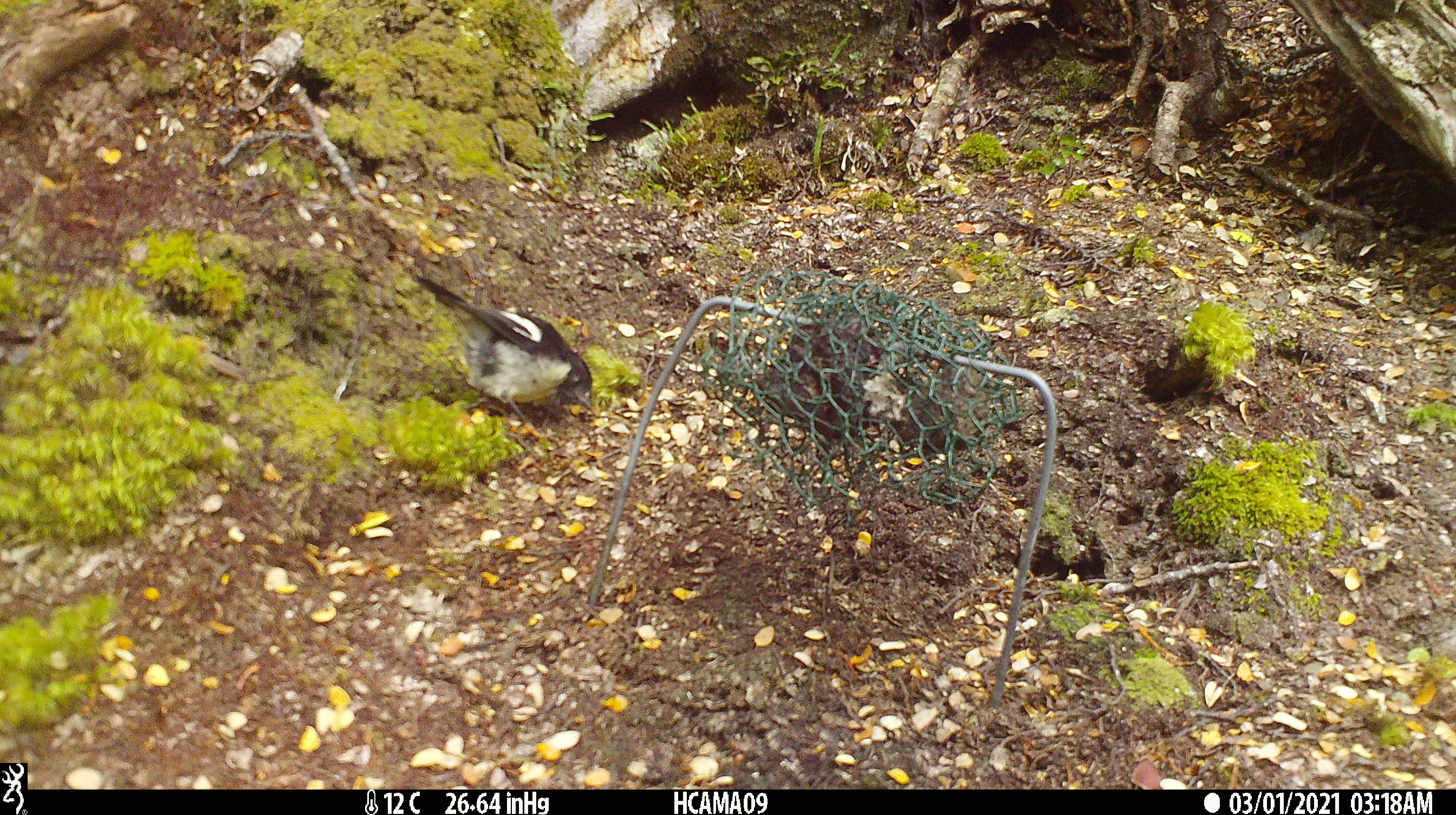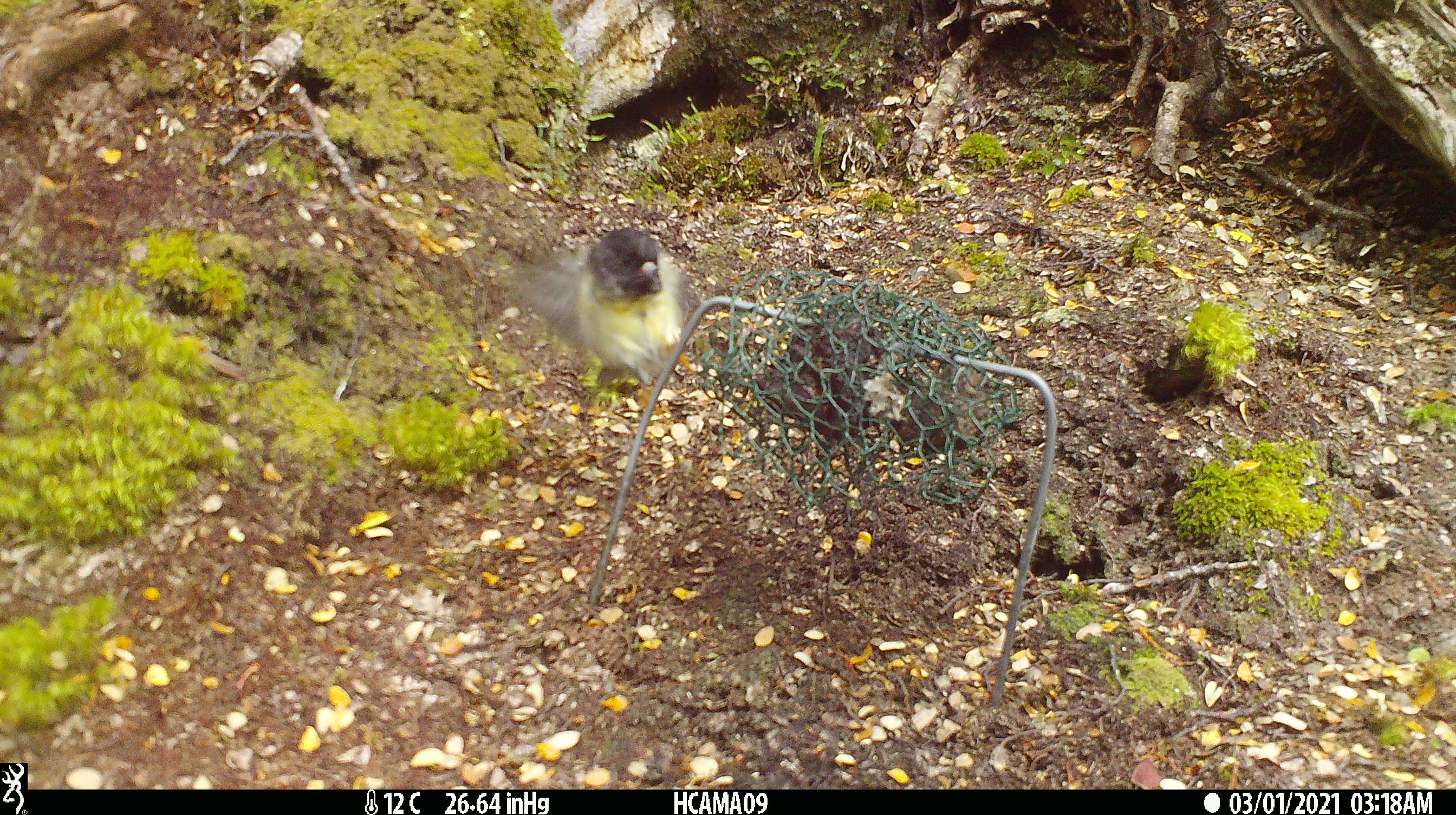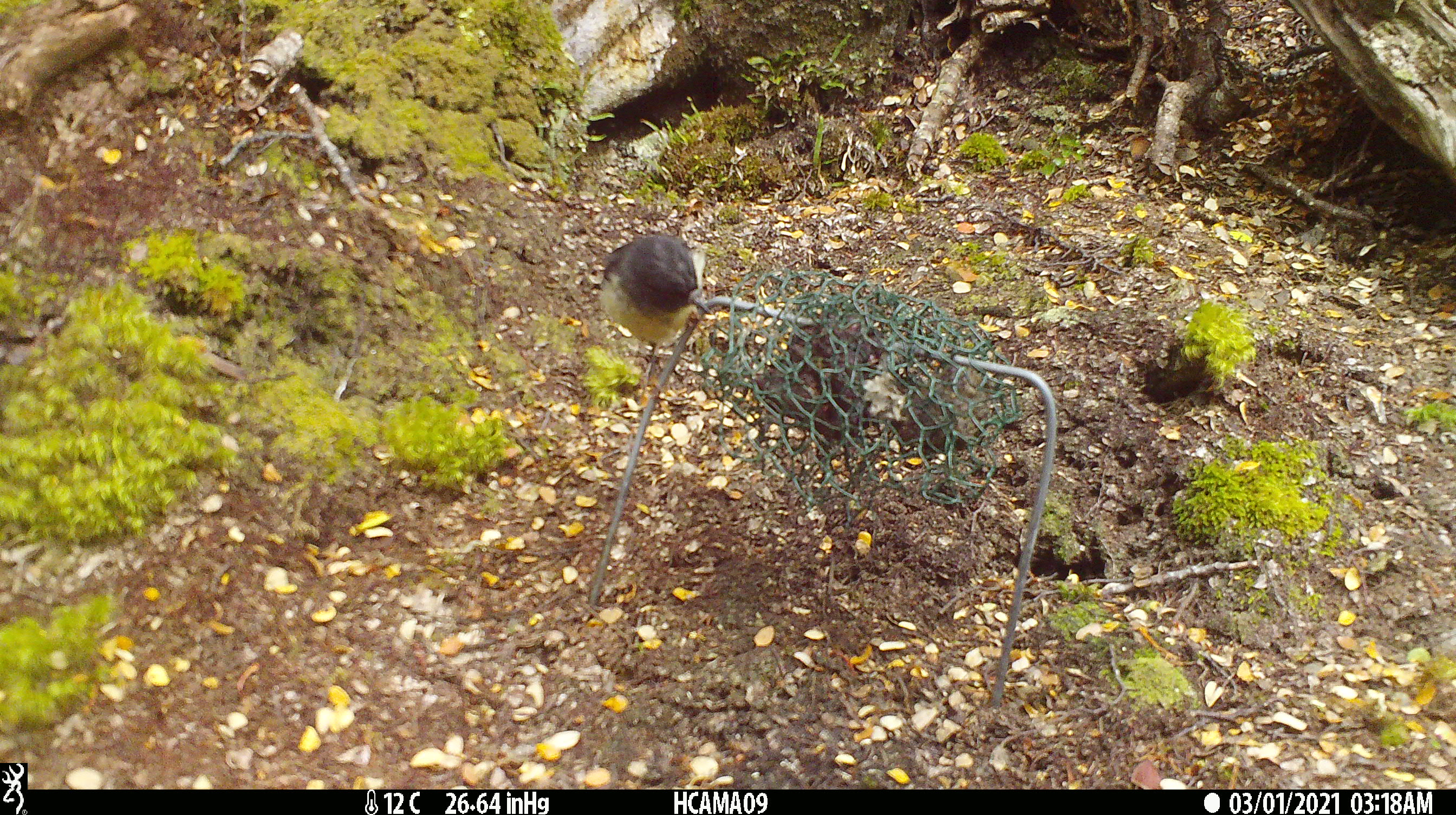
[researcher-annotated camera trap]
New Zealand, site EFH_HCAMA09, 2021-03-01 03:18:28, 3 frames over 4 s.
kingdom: Animalia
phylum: Chordata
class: Aves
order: Passeriformes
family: Petroicidae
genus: Petroica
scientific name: Petroica macrocephala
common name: tomtit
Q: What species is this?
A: Tomtit (Petroica macrocephala).